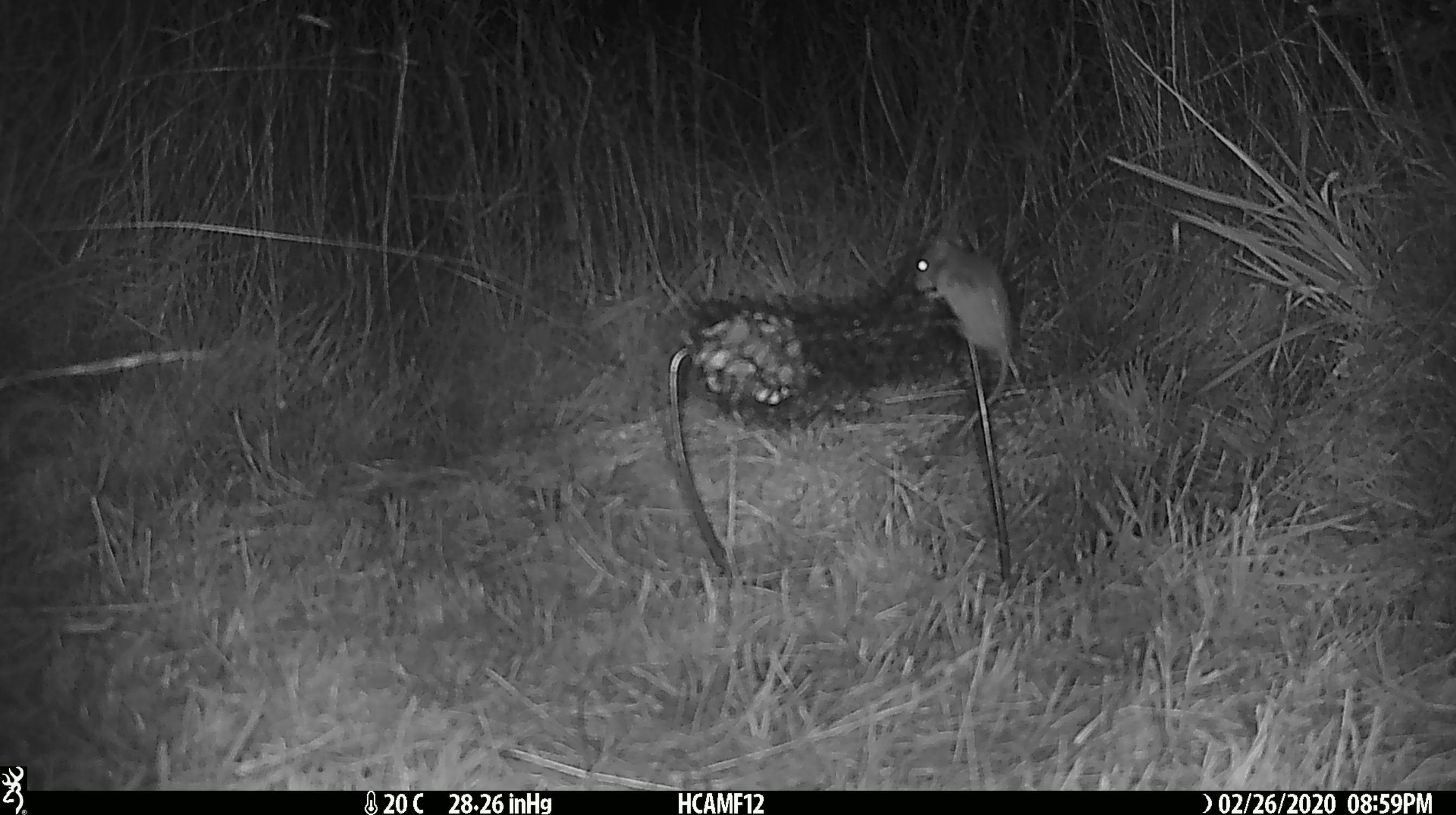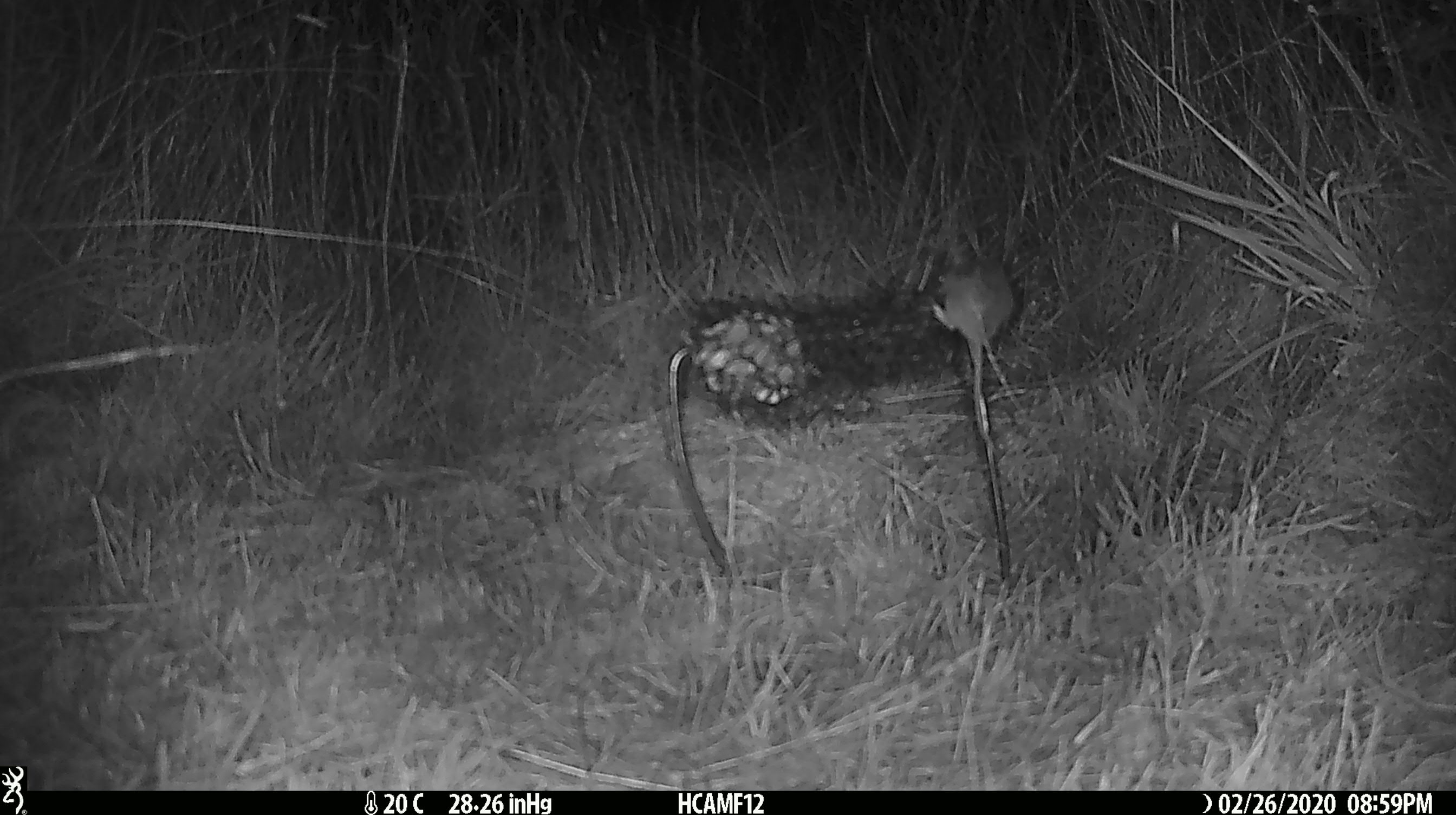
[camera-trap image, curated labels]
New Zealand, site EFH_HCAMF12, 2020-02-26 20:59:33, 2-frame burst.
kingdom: Animalia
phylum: Chordata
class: Mammalia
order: Rodentia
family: Muridae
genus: Mus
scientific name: Mus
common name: mouse